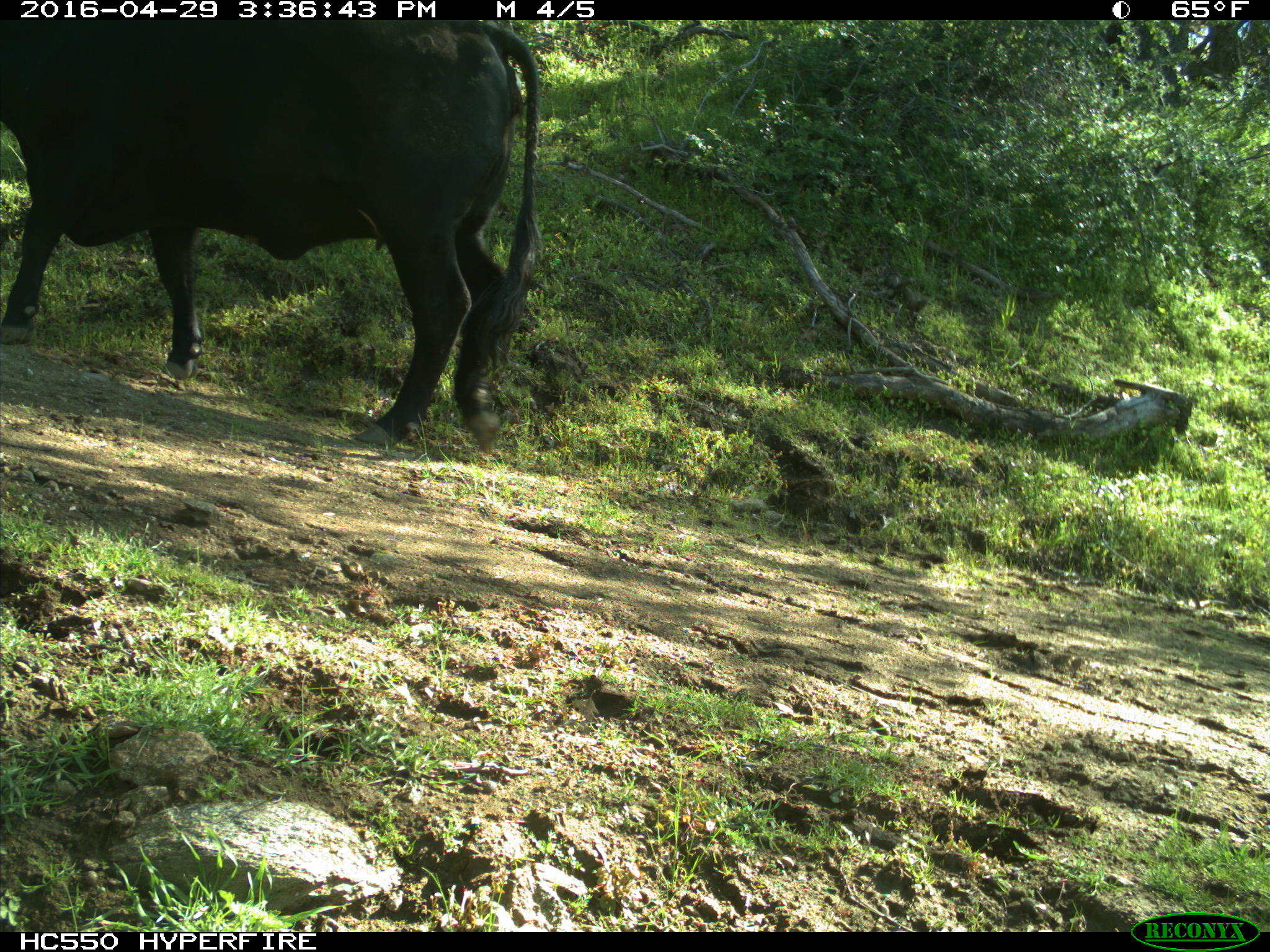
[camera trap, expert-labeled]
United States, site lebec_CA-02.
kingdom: Animalia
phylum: Chordata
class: Mammalia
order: Artiodactyla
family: Bovidae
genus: Bos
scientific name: Bos taurus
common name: domestic cow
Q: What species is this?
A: Bos taurus (domestic cow).